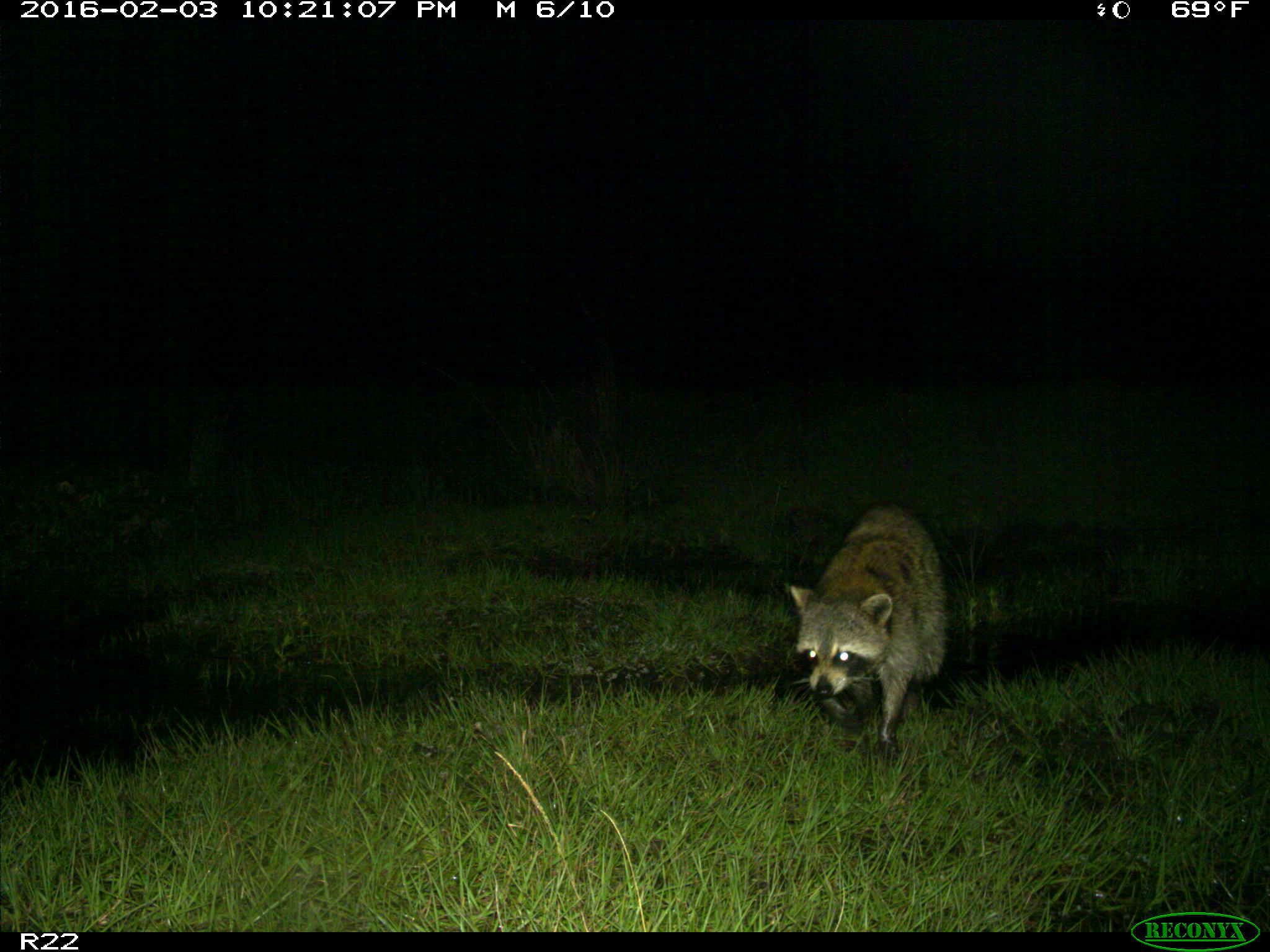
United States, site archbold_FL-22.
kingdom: Animalia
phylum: Chordata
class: Mammalia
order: Carnivora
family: Procyonidae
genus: Procyon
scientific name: Procyon lotor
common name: common raccoon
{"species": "Procyon lotor (common raccoon)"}